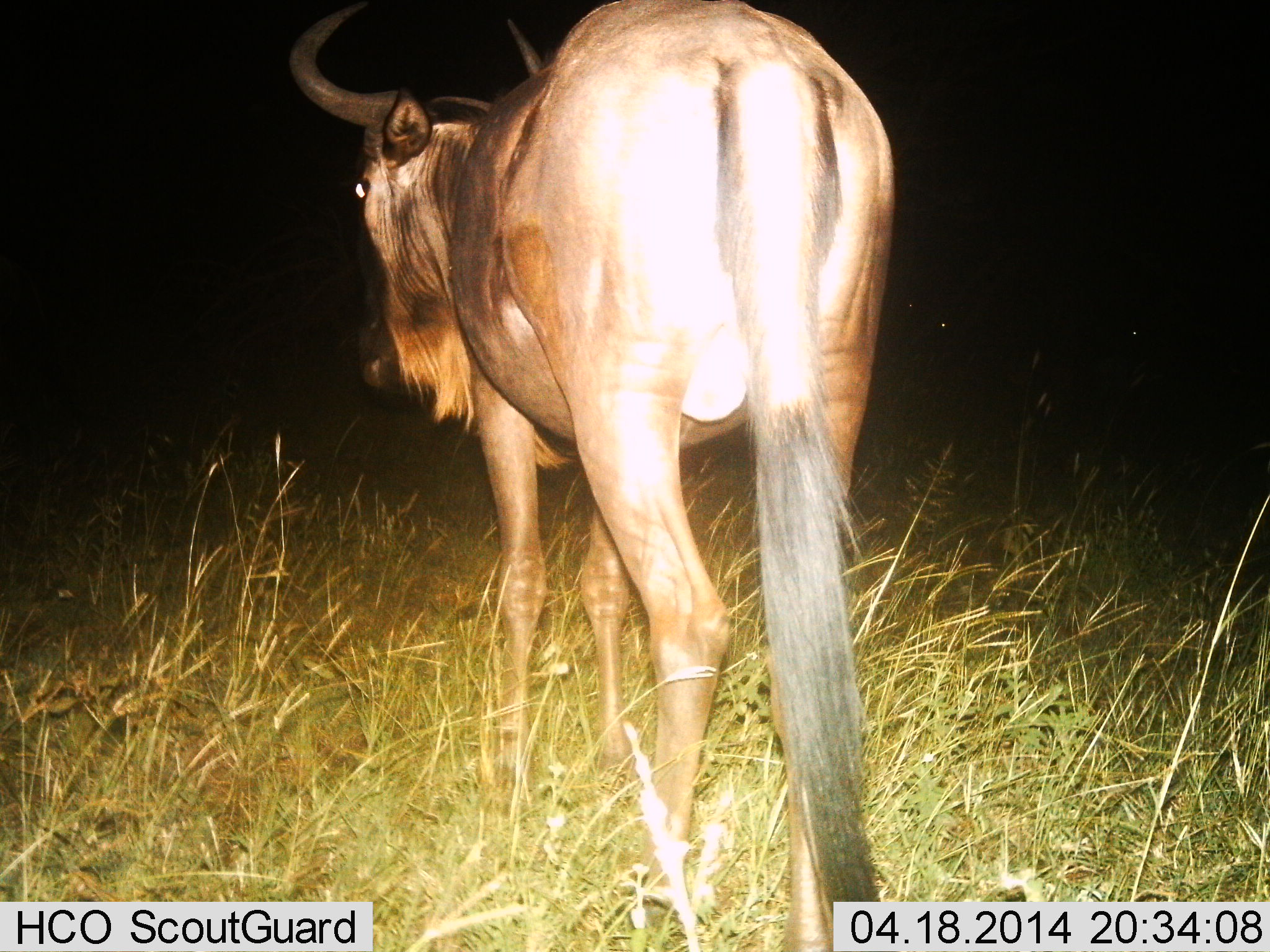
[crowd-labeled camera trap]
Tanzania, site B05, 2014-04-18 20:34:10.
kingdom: Animalia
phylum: Chordata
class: Mammalia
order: Artiodactyla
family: Bovidae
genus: Connochaetes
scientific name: Connochaetes taurinus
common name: blue wildebeest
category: wildebeest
Wildebeest (blue wildebeest) (Connochaetes taurinus), count 1. Behavior (volunteer vote fractions): standing 90%, resting 0%, moving 10%, interacting 0%. Young present (vote fraction): 0%. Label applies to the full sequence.